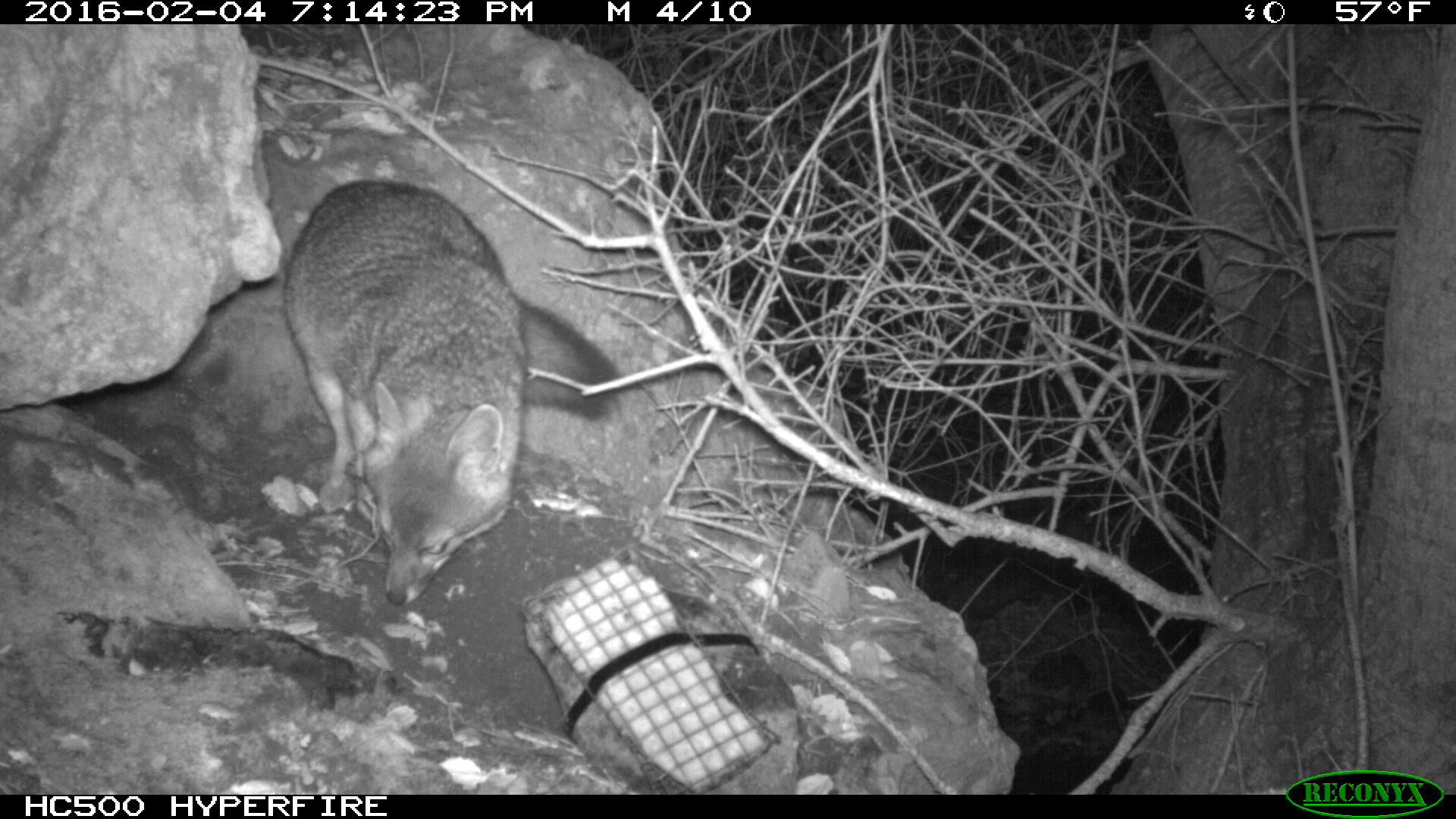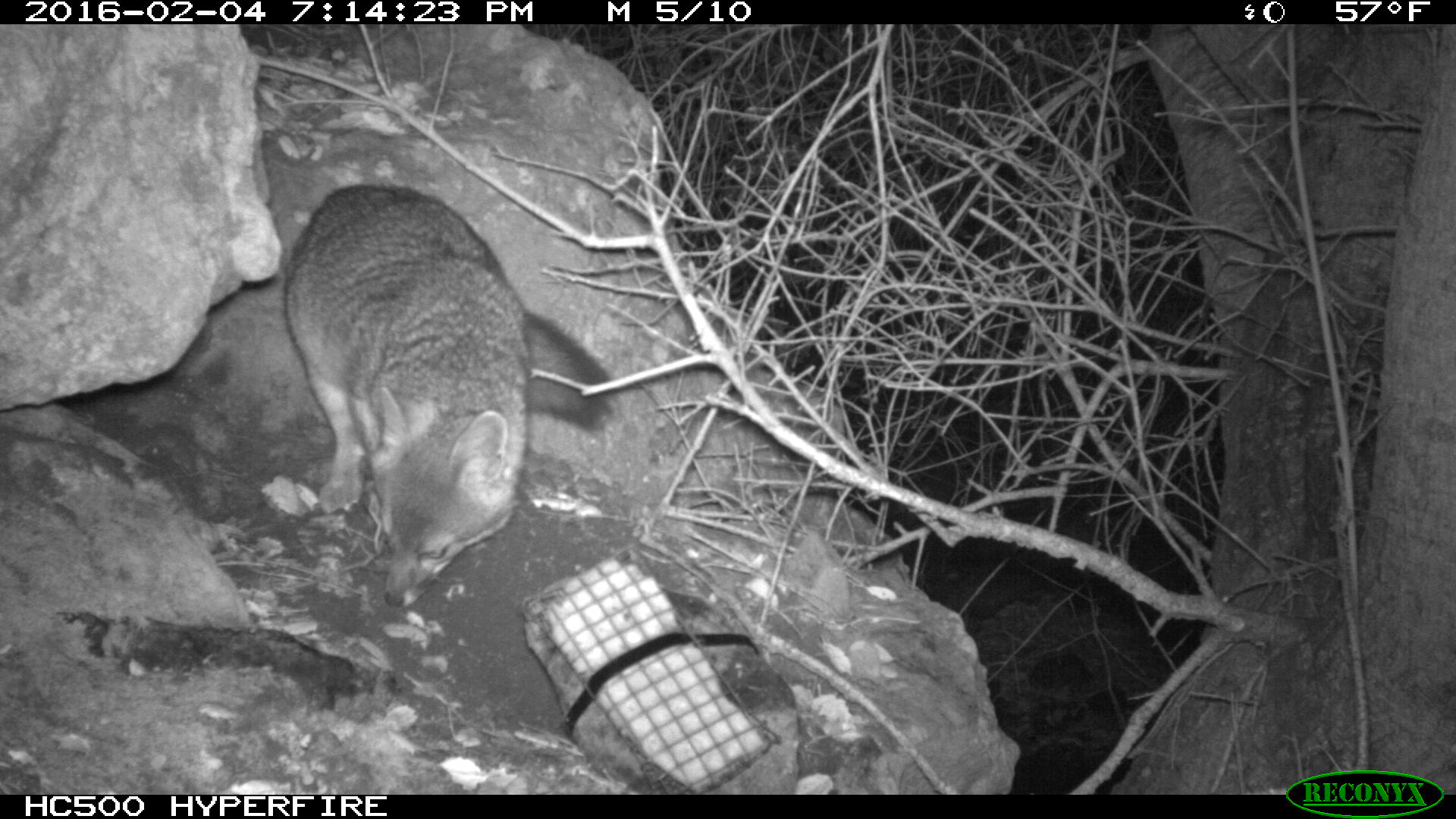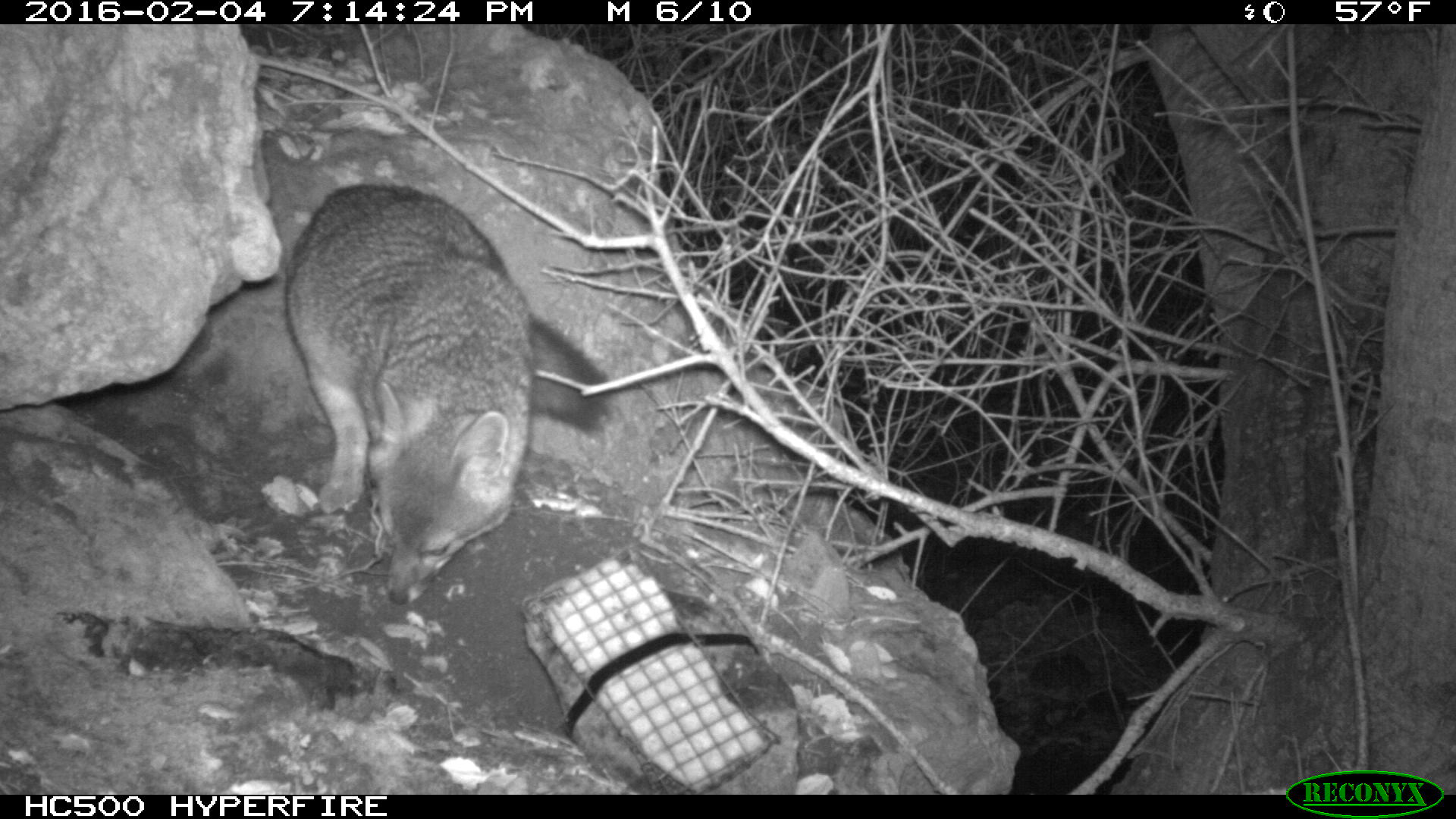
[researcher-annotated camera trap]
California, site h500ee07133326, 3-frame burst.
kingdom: Animalia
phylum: Chordata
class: Mammalia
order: Carnivora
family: Canidae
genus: Urocyon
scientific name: Urocyon littoralis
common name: island fox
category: fox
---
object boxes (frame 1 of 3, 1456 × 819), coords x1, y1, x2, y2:
fox: 279, 178, 632, 606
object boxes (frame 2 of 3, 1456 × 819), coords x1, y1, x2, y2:
fox: 280, 183, 622, 608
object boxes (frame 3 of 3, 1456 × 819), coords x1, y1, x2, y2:
fox: 280, 183, 614, 604